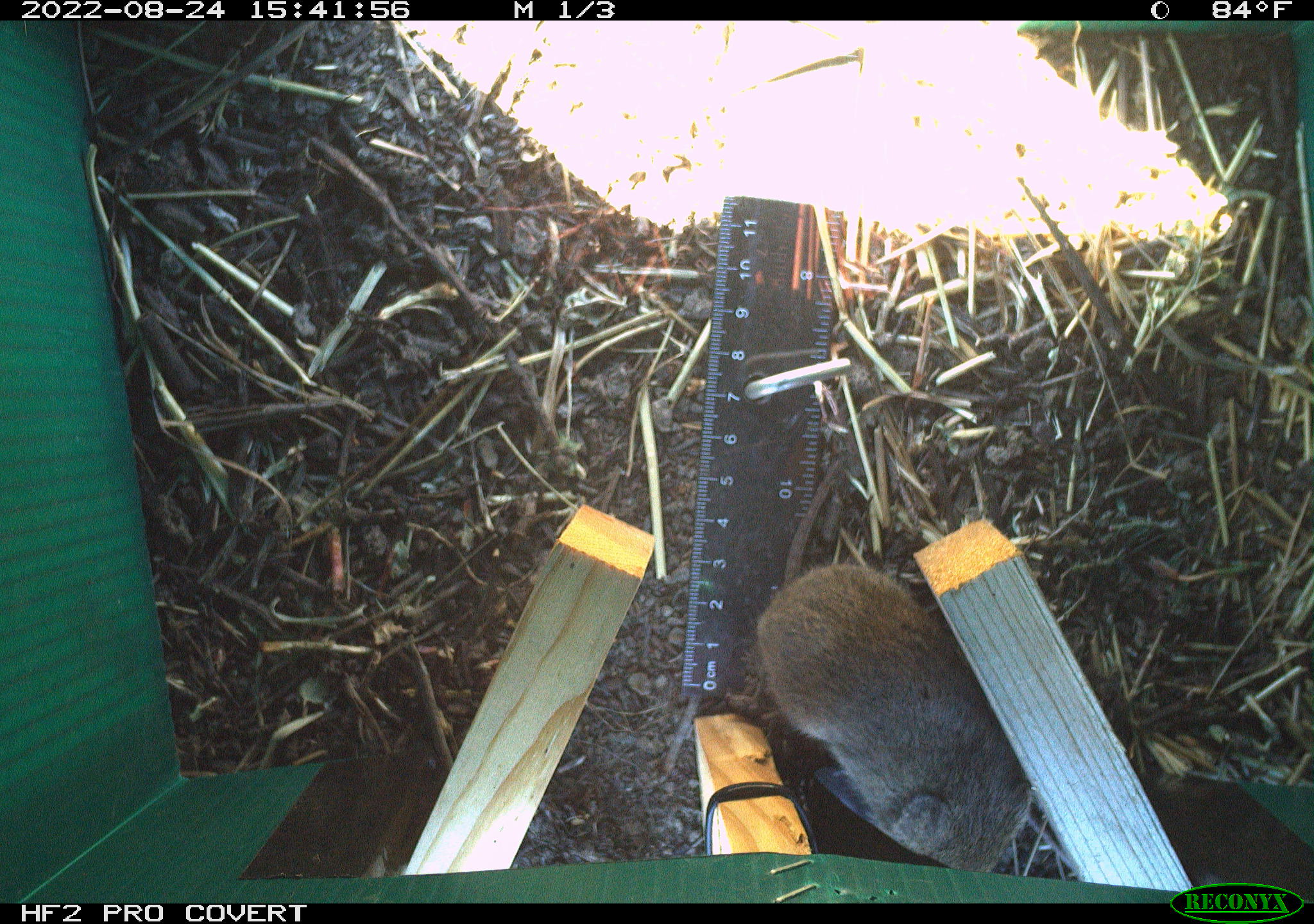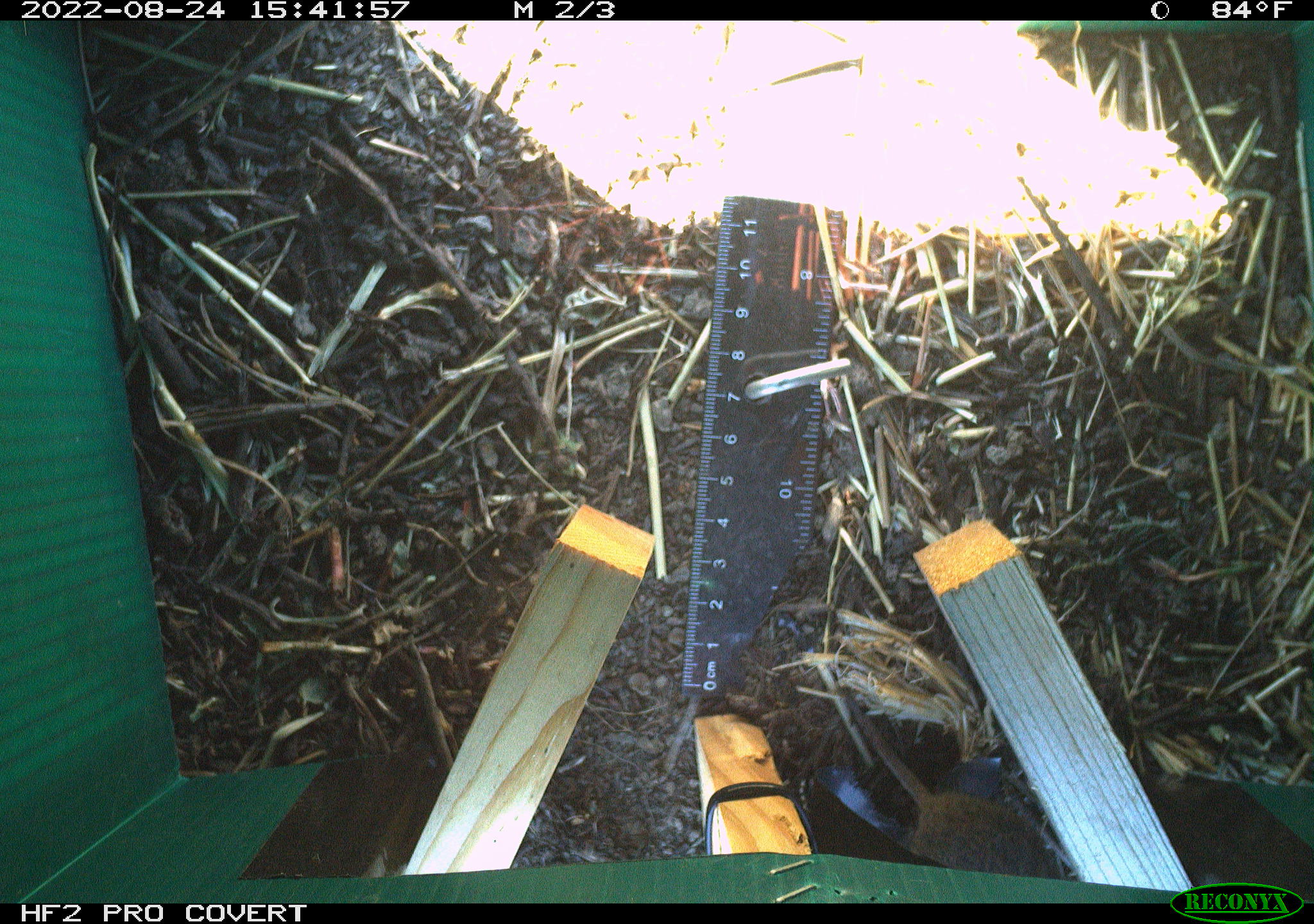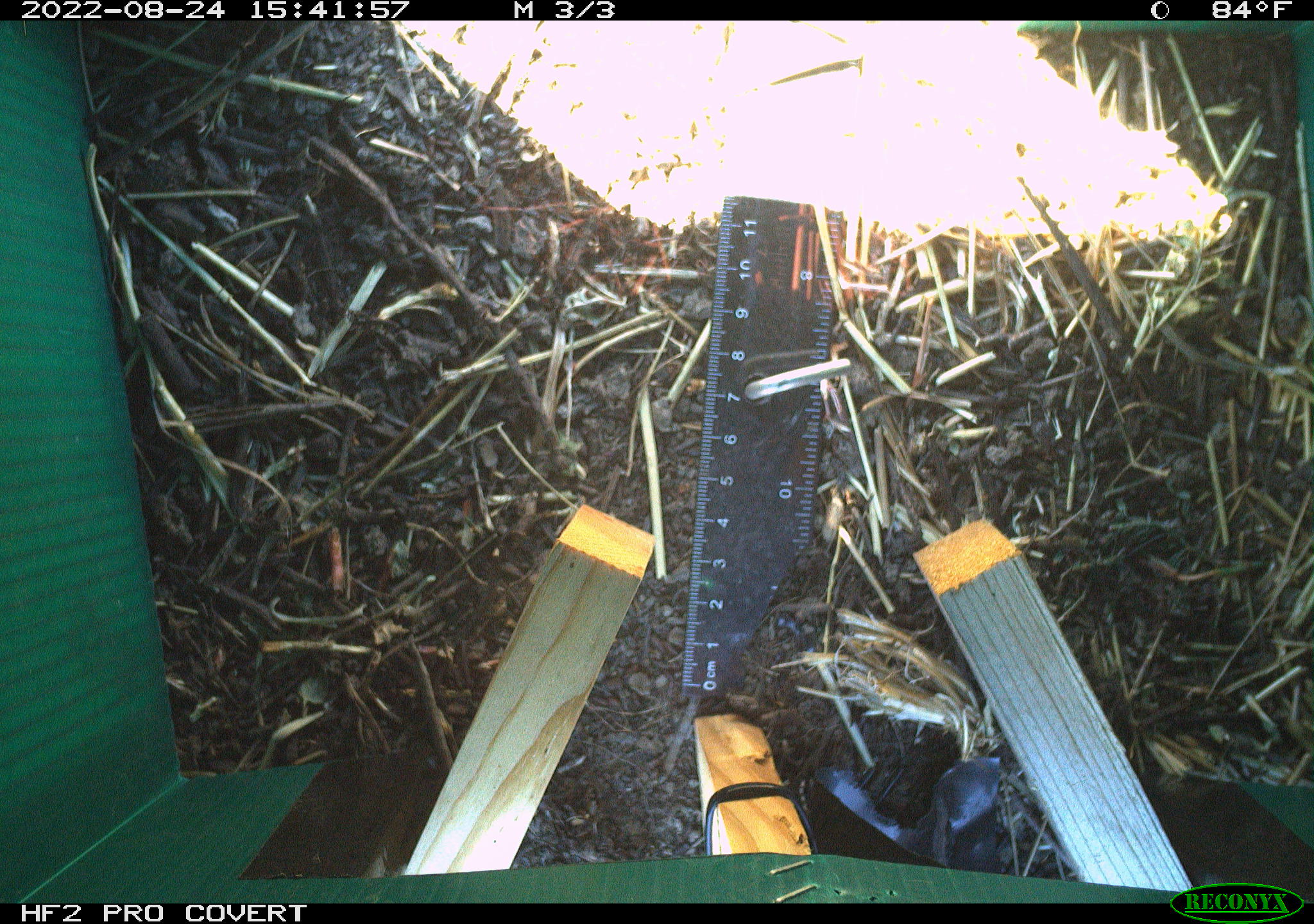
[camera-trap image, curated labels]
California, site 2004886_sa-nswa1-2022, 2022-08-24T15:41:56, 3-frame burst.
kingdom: Animalia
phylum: Chordata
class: Mammalia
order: Rodentia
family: Cricetidae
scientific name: Cricetidae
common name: hamsters, voles, lemmings, and allies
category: cricetidae family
Cricetidae family (hamsters, voles, lemmings, and allies) (Cricetidae).